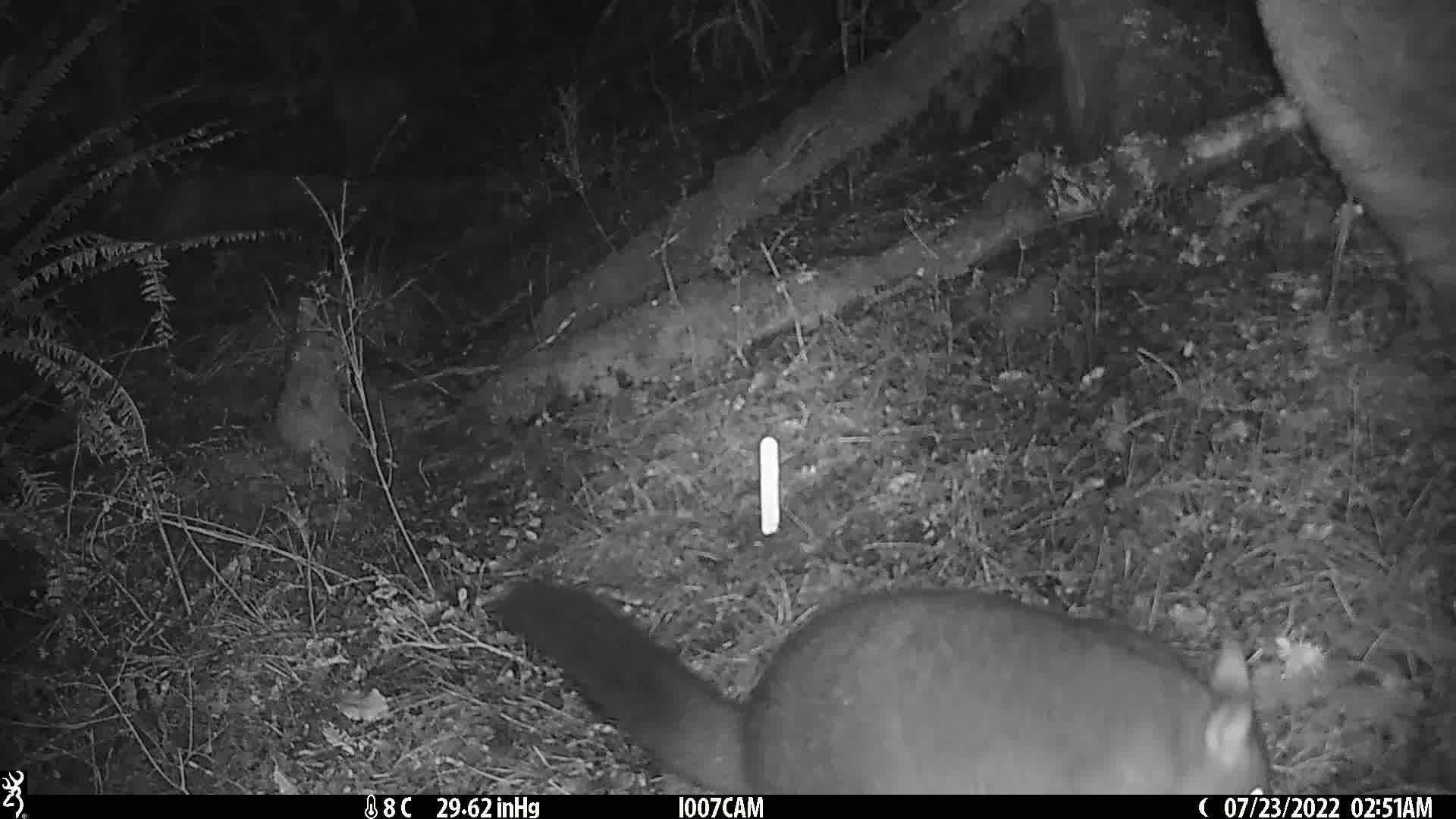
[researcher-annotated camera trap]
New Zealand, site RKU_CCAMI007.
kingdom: Animalia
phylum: Chordata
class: Mammalia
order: Diprotodontia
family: Phalangeridae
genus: Trichosurus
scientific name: Trichosurus vulpecula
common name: common brushtail possum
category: possum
Possum (common brushtail possum) (Trichosurus vulpecula).